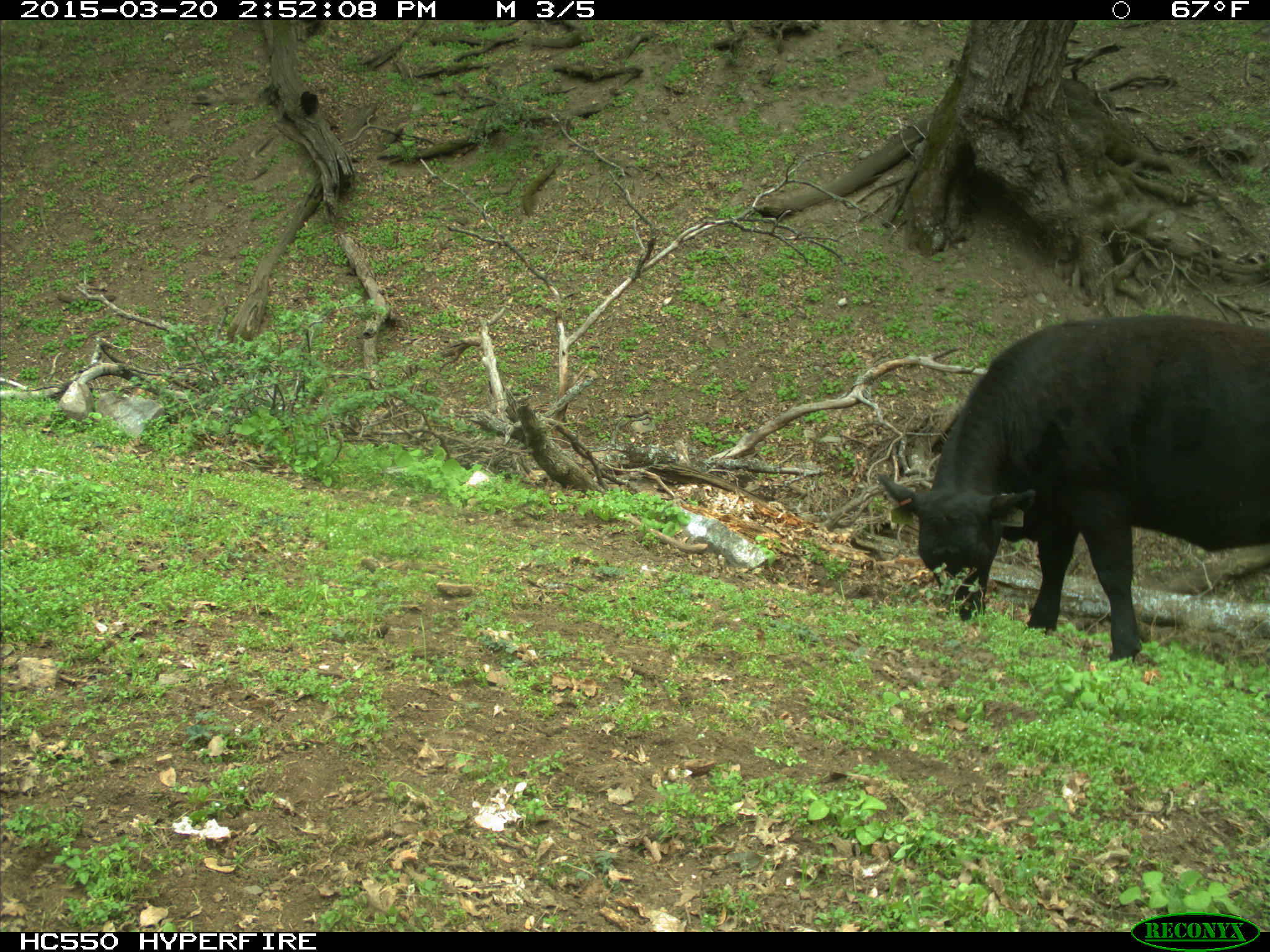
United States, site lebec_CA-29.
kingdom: Animalia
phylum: Chordata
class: Mammalia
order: Artiodactyla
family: Bovidae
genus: Bos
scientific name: Bos taurus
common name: domestic cow